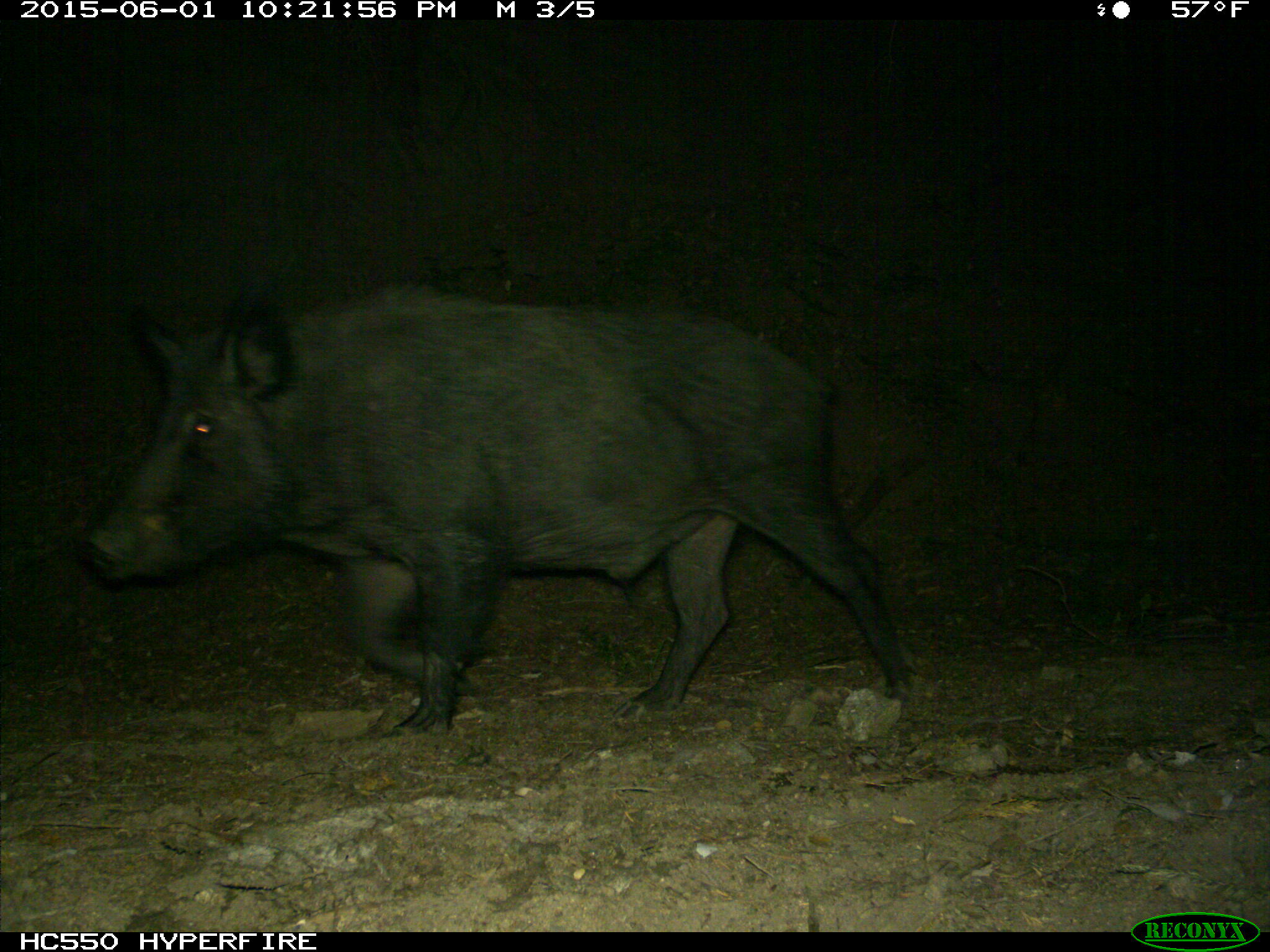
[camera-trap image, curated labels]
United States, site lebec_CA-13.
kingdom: Animalia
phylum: Chordata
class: Mammalia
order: Artiodactyla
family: Suidae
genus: Sus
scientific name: Sus scrofa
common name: wild boar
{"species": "Sus scrofa (wild boar)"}